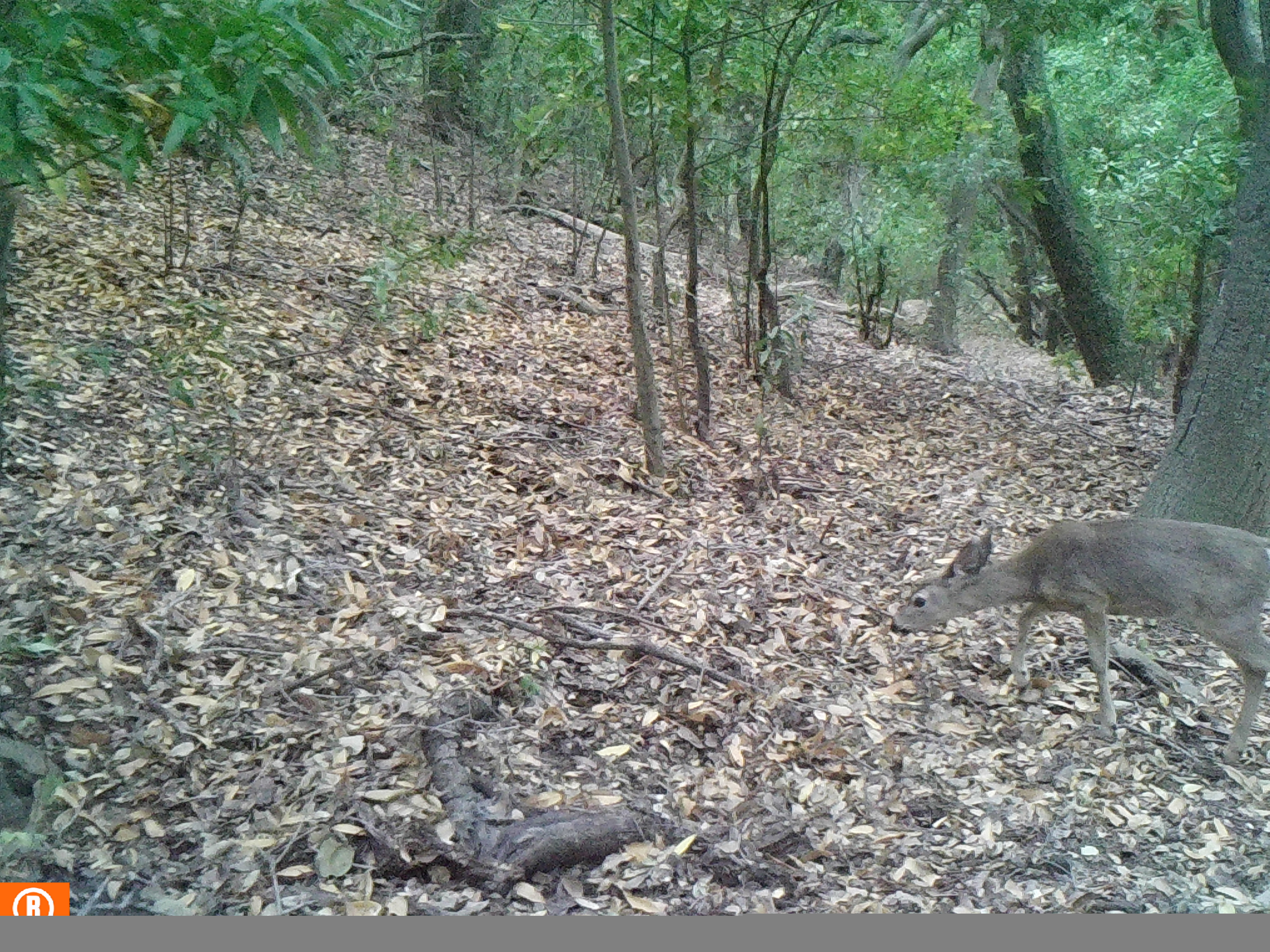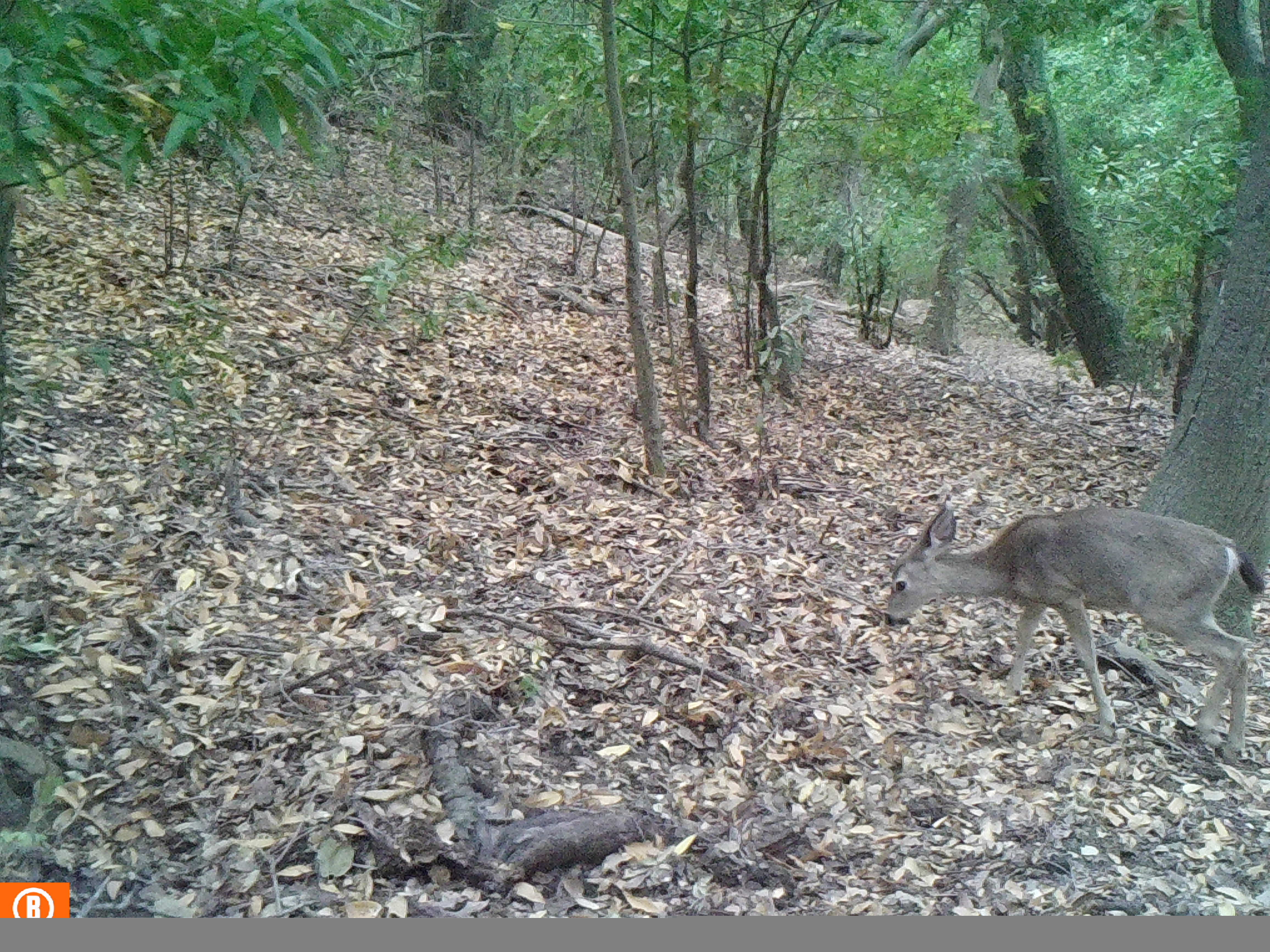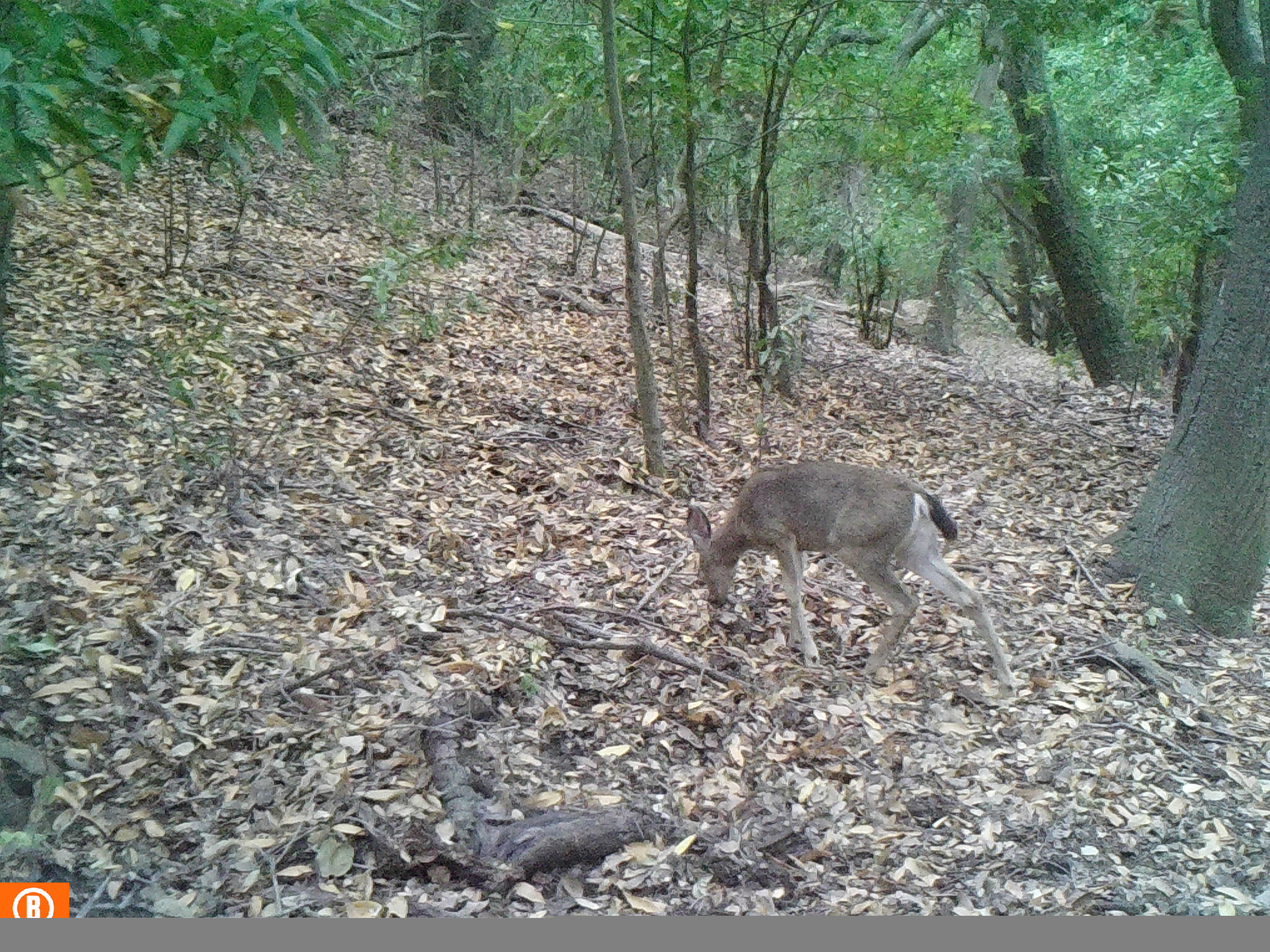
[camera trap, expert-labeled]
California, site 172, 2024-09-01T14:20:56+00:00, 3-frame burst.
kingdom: Animalia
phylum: Chordata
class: Mammalia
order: Artiodactyla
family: Cervidae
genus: Odocoileus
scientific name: Odocoileus hemionus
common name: mule deer